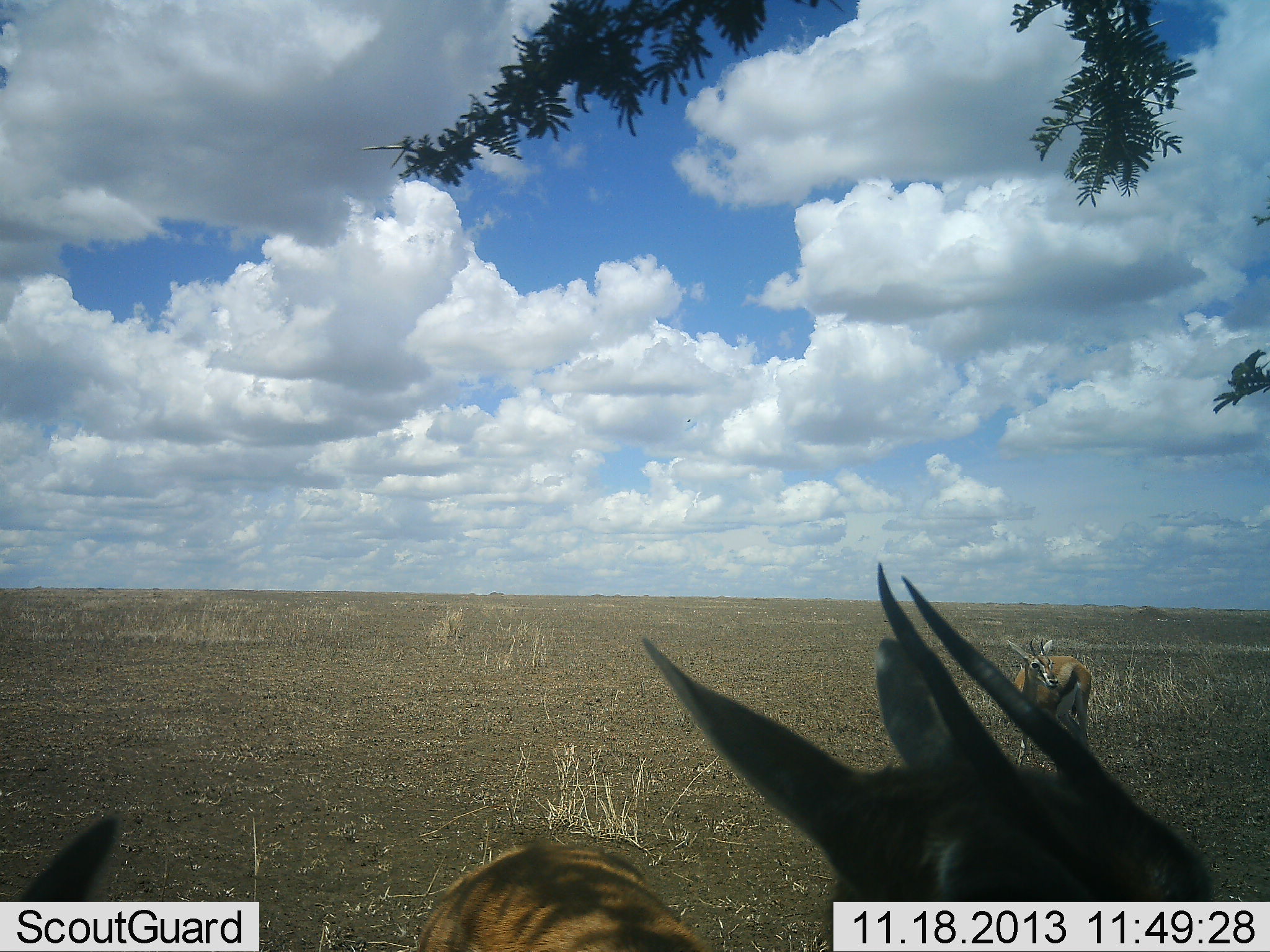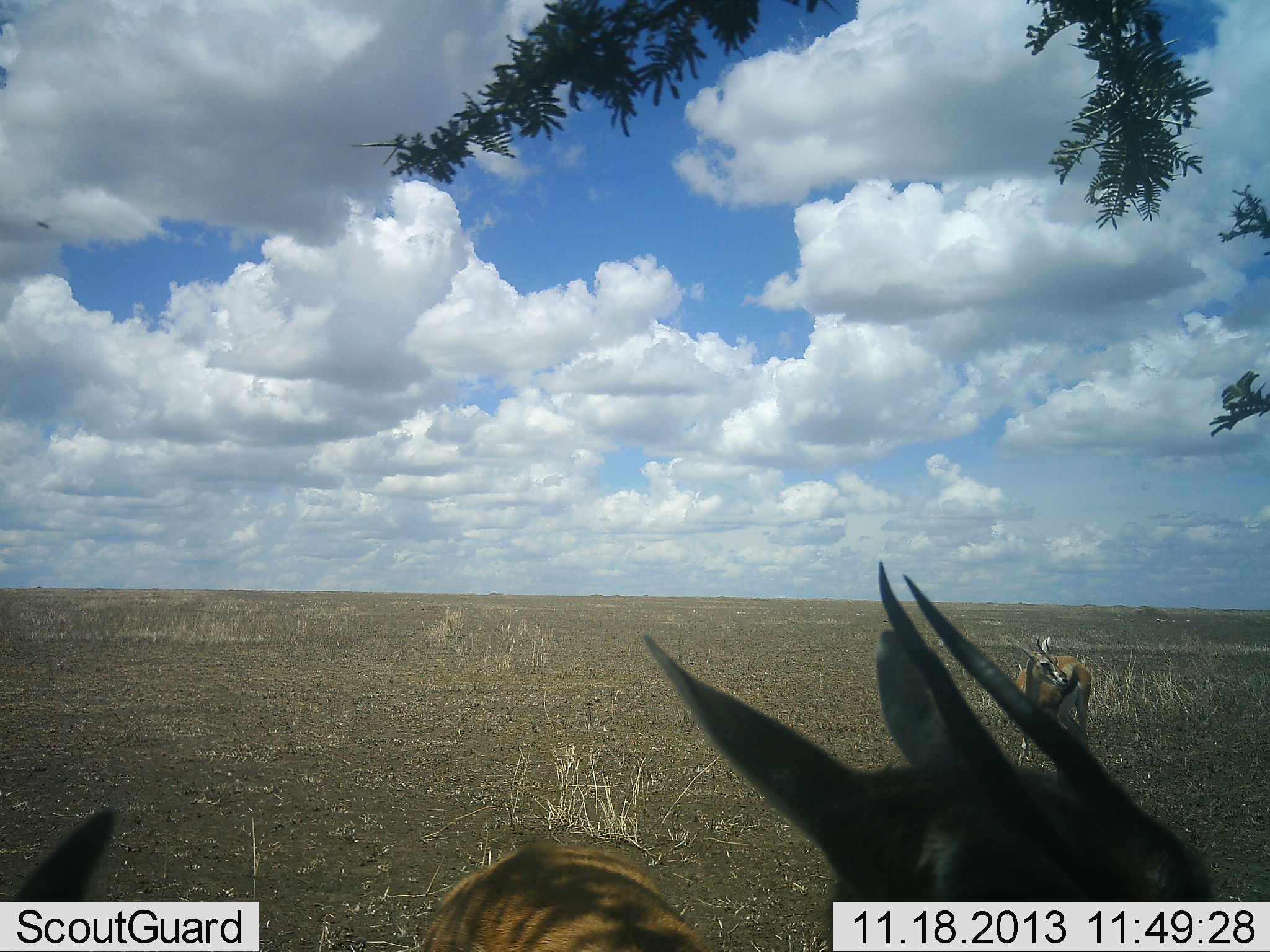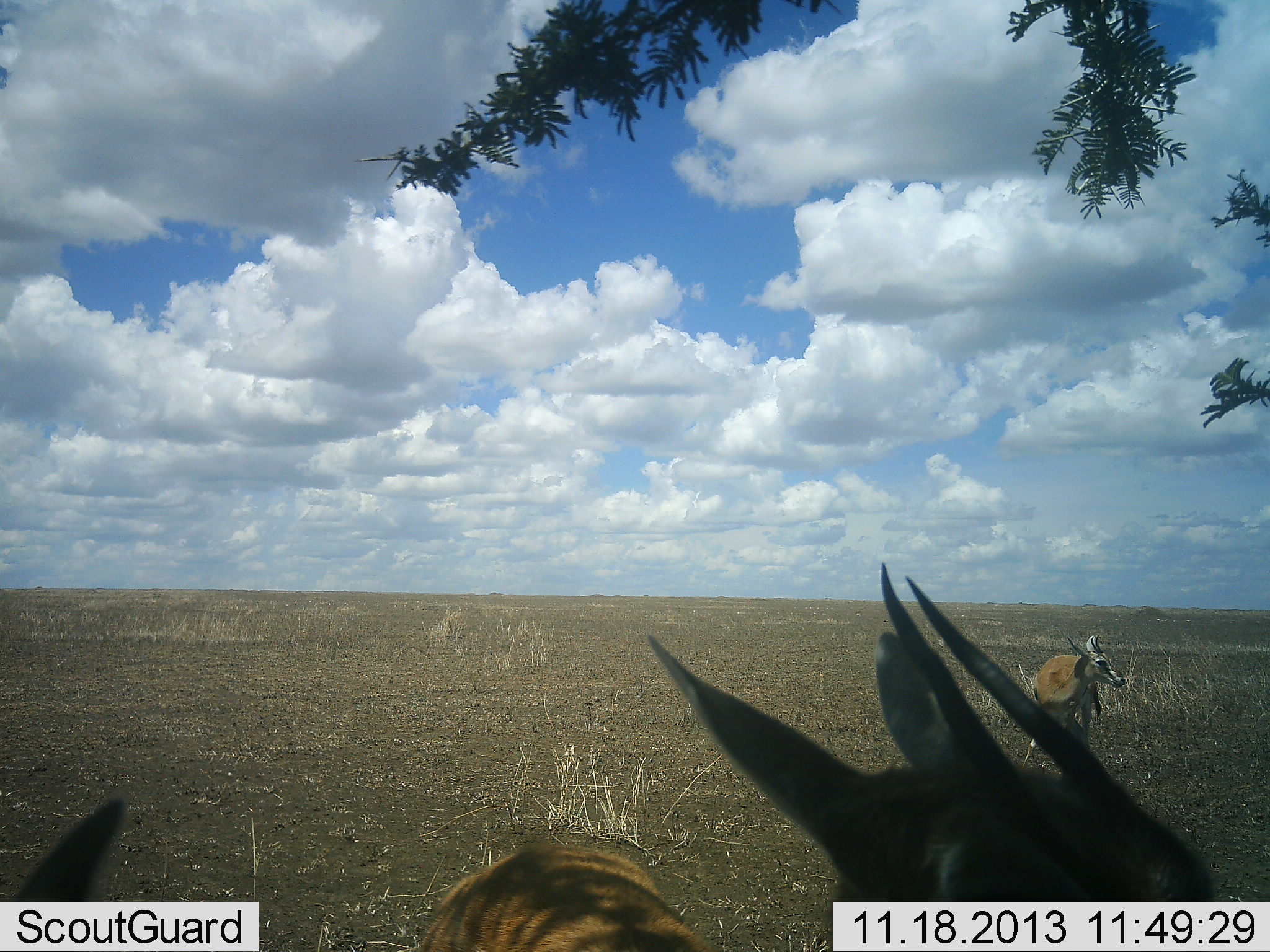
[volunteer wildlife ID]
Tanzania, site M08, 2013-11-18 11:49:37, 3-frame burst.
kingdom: Animalia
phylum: Chordata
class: Mammalia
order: Artiodactyla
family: Bovidae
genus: Eudorcas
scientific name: Eudorcas thomsonii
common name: thomson's gazelle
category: gazellethomsons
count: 3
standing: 93%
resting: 4%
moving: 7%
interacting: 0%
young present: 0%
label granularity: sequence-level